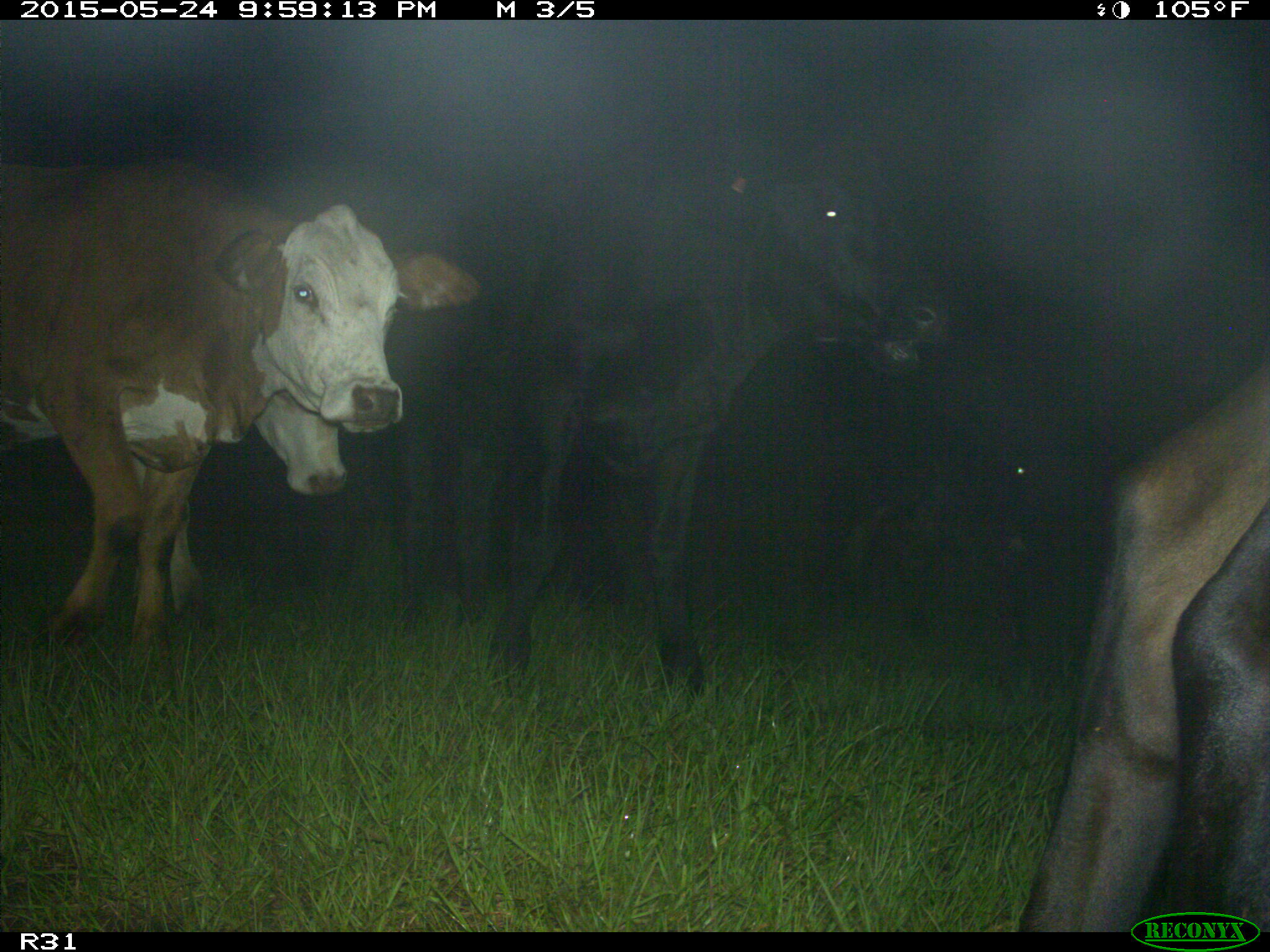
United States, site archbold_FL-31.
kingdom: Animalia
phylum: Chordata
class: Mammalia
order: Artiodactyla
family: Bovidae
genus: Bos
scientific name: Bos taurus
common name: domestic cow